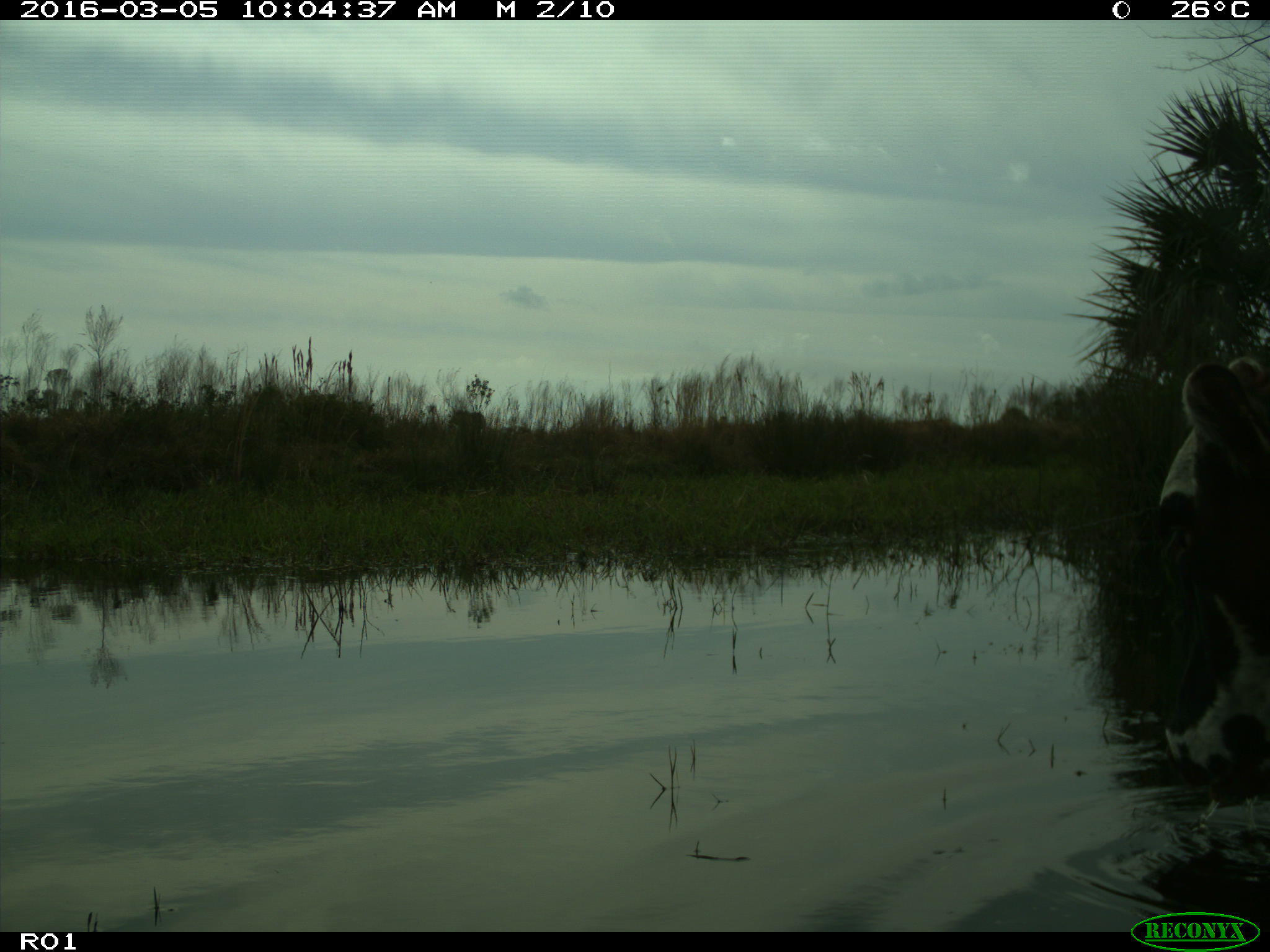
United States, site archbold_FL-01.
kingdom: Animalia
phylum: Chordata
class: Mammalia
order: Artiodactyla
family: Bovidae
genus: Bos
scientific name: Bos taurus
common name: domestic cow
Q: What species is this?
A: Bos taurus (domestic cow).